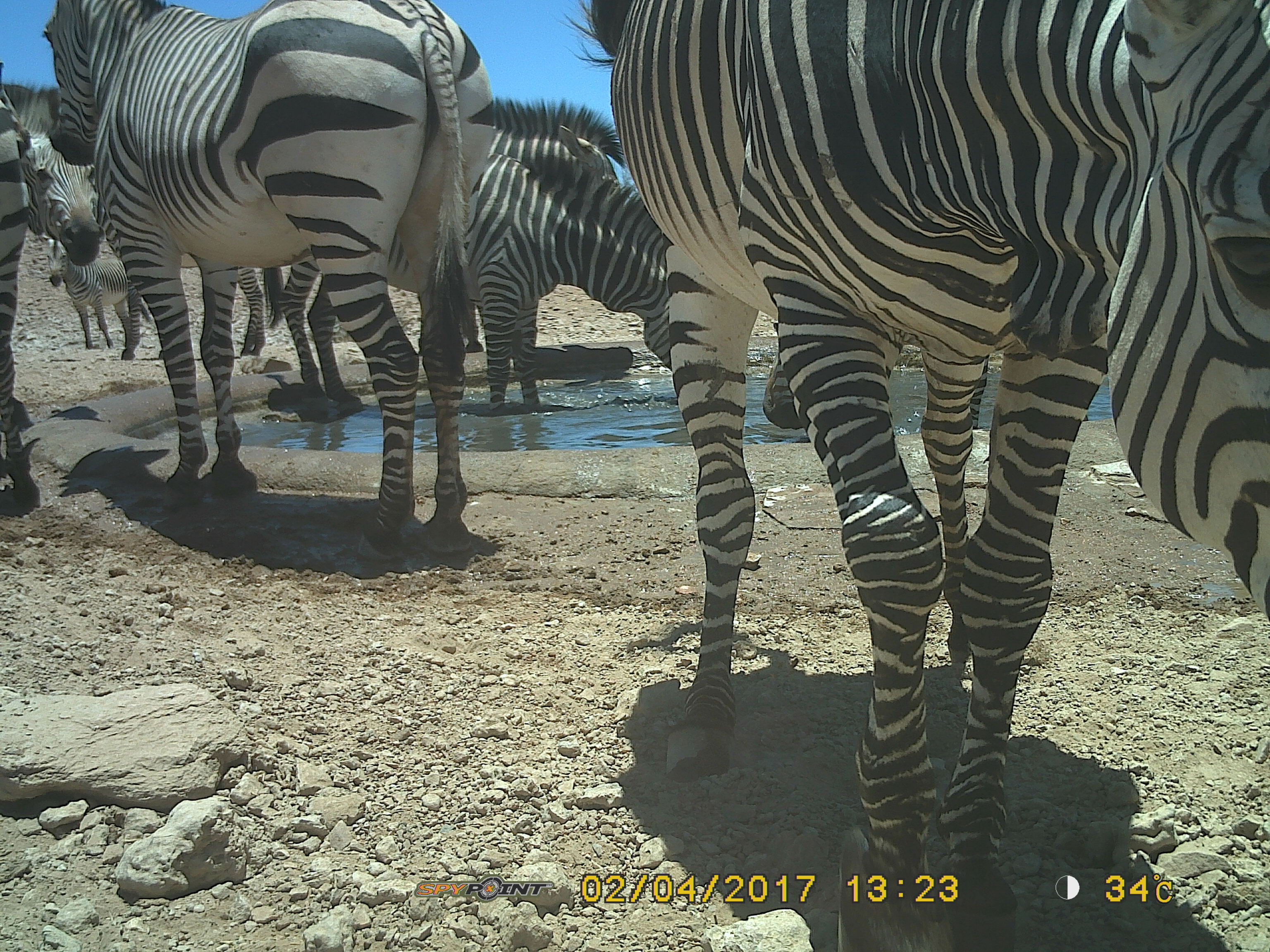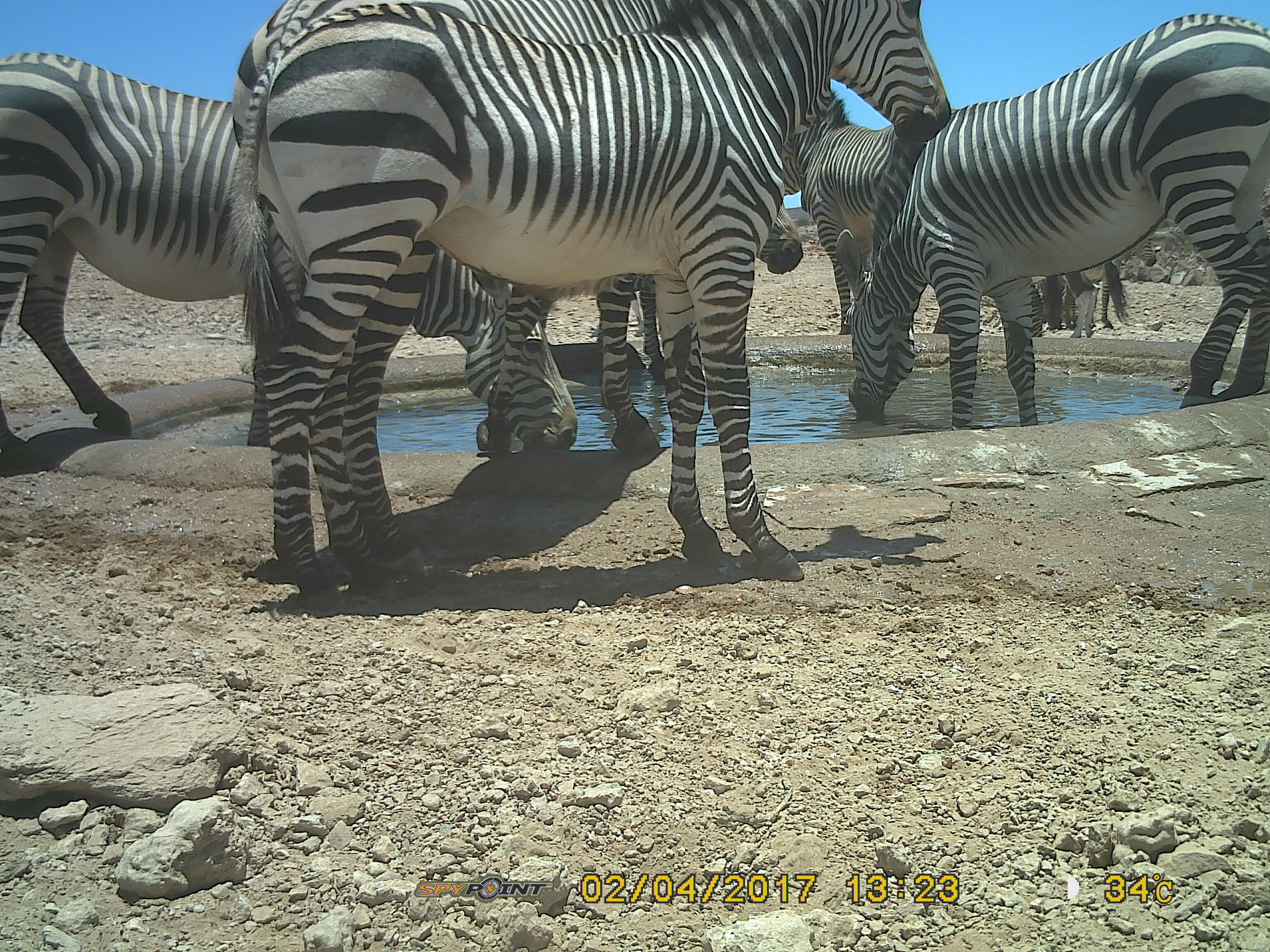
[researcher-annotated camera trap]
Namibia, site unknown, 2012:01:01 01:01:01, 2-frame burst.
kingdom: Animalia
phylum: Chordata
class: Mammalia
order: Perissodactyla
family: Equidae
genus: Equus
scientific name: Equus zebra hartmannae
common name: hartmann's mountain zebra